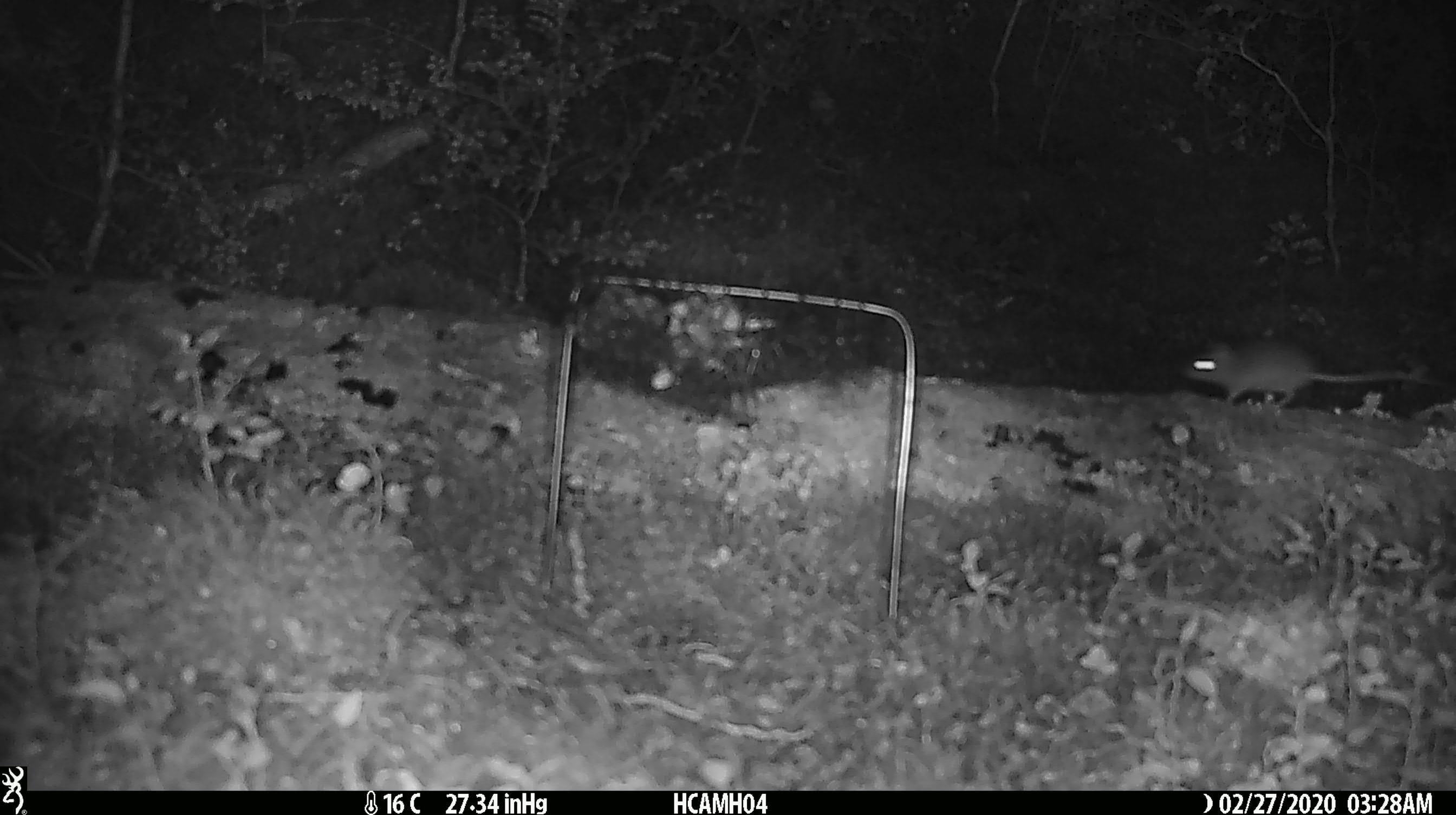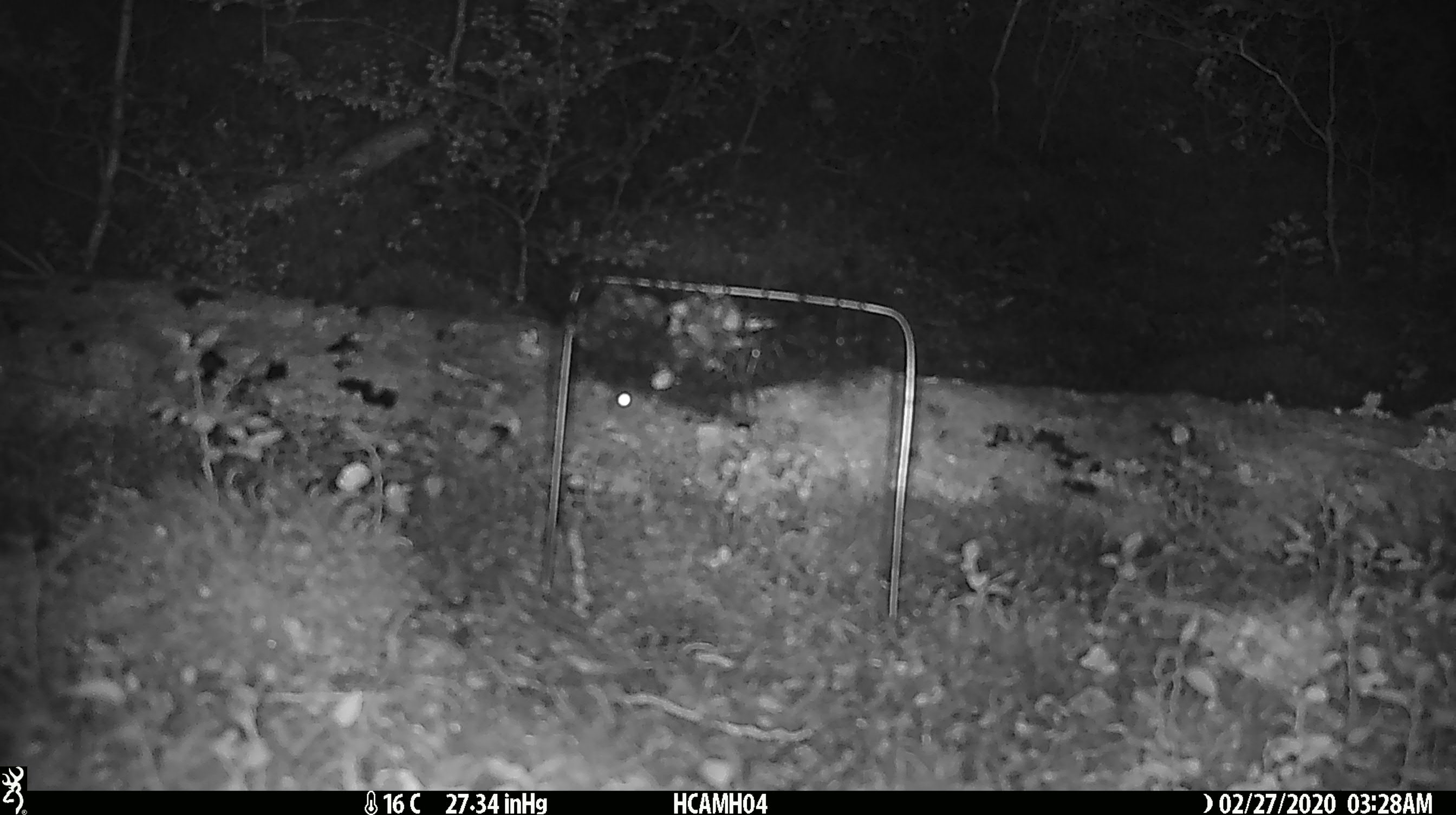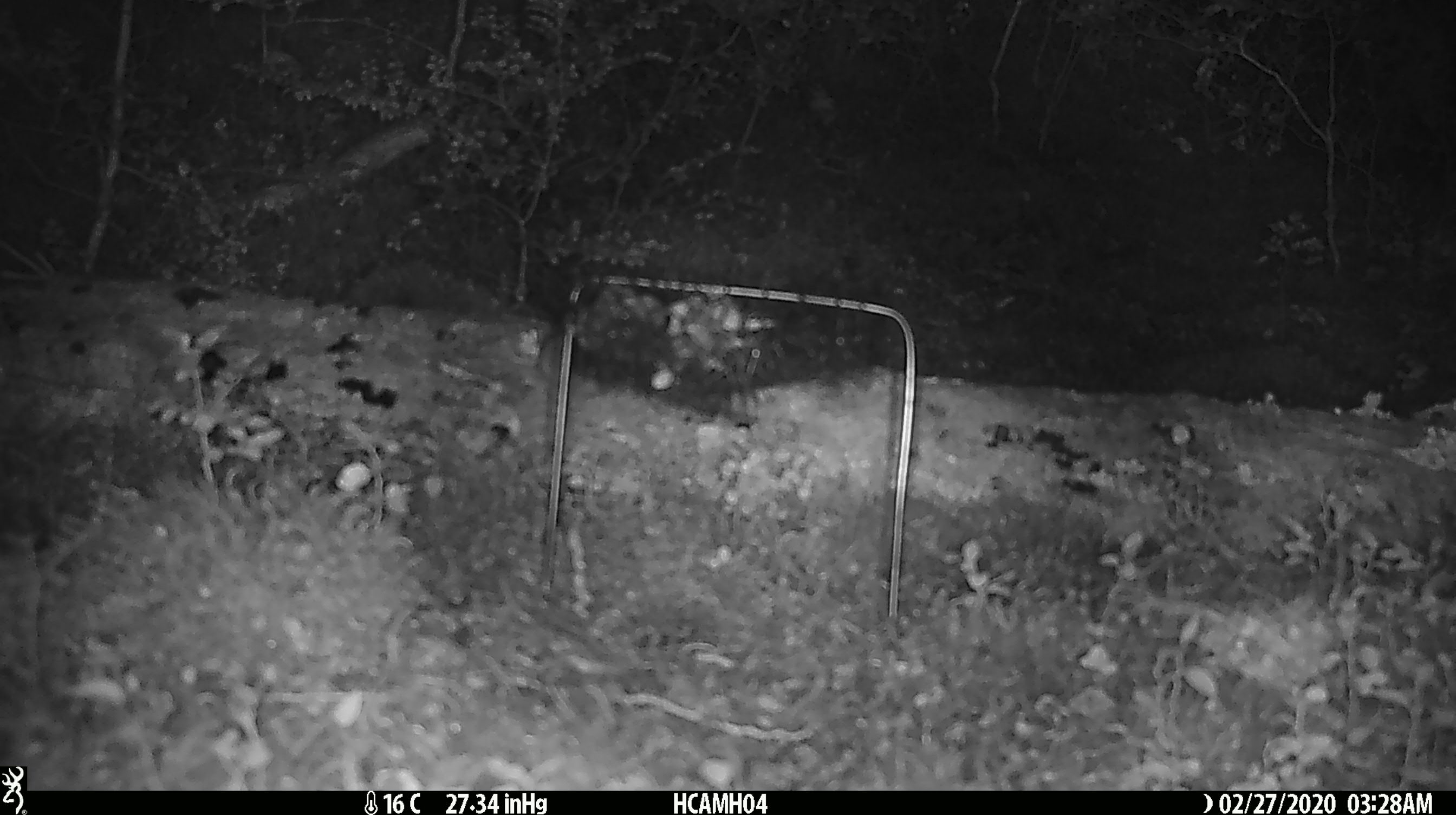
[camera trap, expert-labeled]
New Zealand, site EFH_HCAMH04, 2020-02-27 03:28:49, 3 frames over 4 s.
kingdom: Animalia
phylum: Chordata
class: Mammalia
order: Rodentia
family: Muridae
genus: Mus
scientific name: Mus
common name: mouse